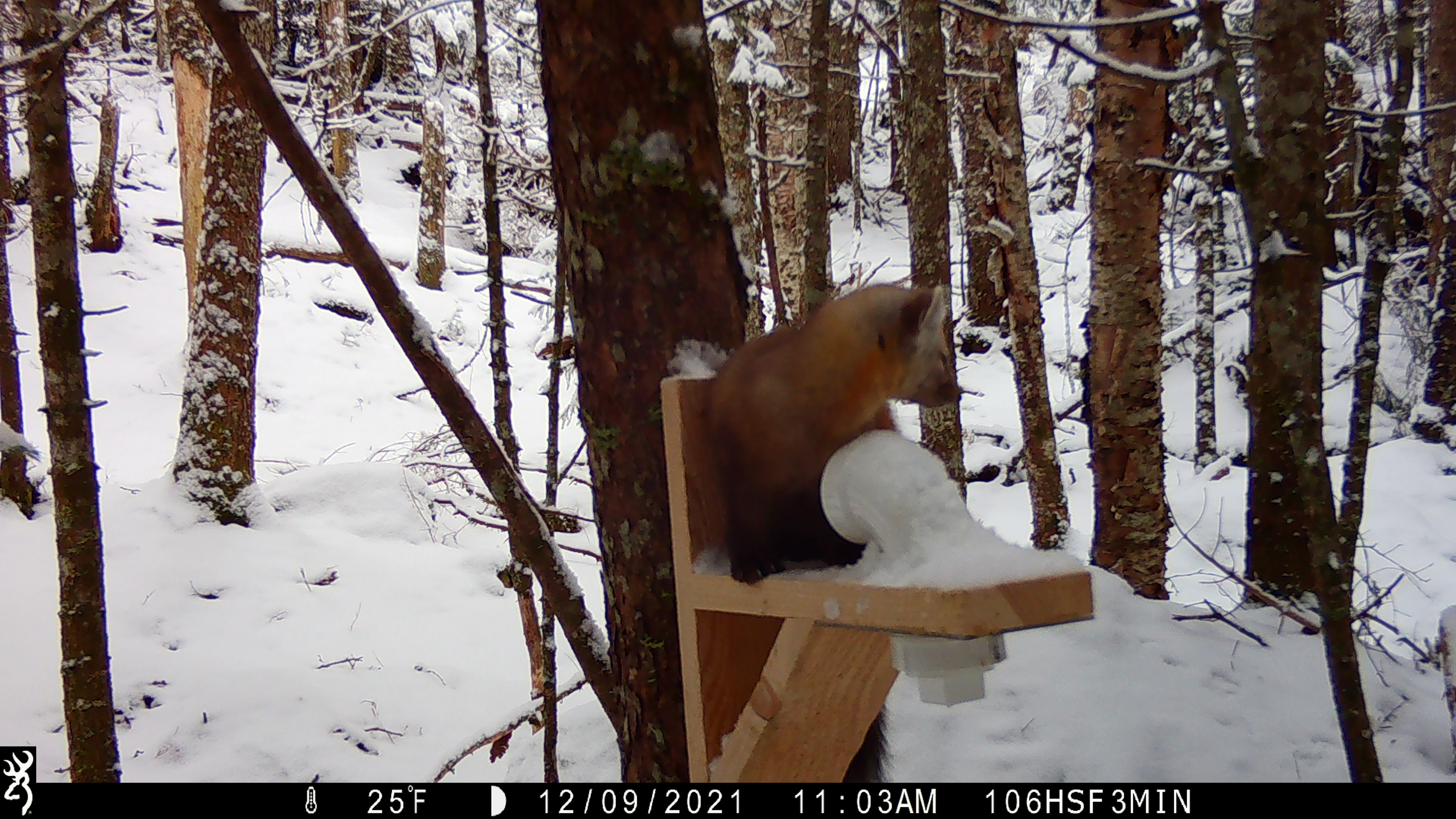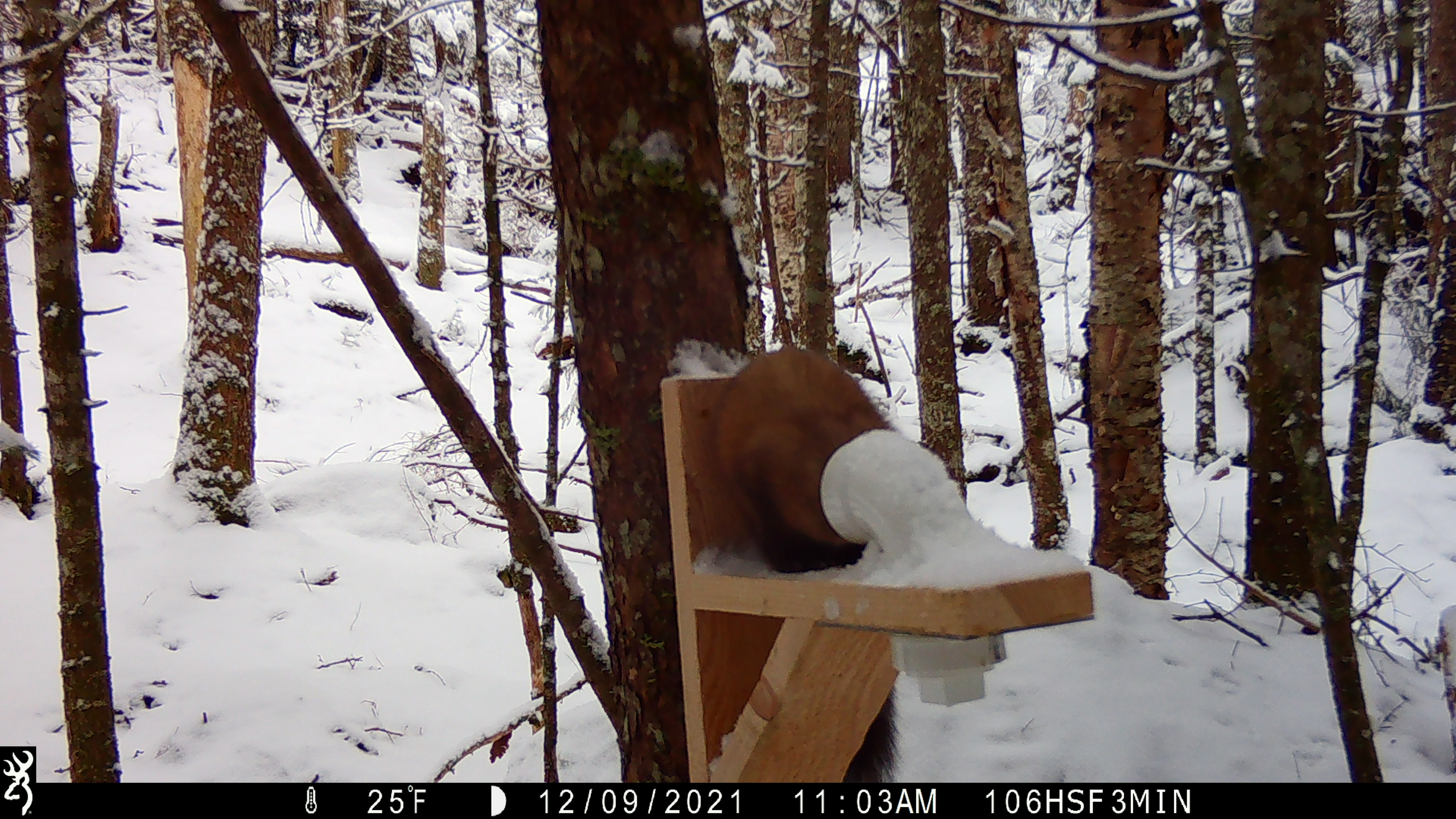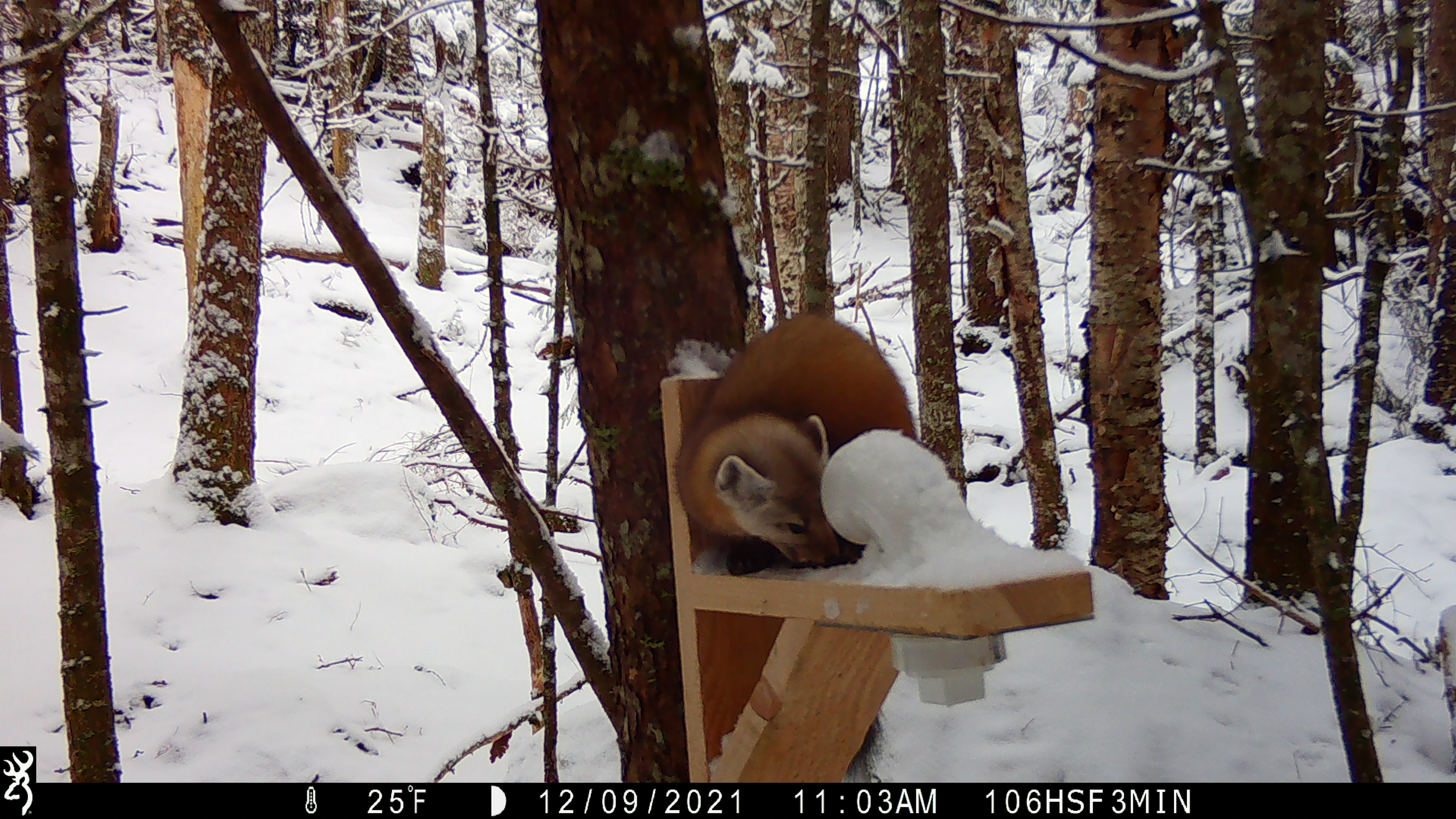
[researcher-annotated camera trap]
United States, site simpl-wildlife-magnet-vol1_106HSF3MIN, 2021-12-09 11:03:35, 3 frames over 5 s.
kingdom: Animalia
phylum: Chordata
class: Mammalia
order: Carnivora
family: Mustelidae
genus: Martes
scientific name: Martes americana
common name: american marten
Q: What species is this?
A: American marten (Martes americana).